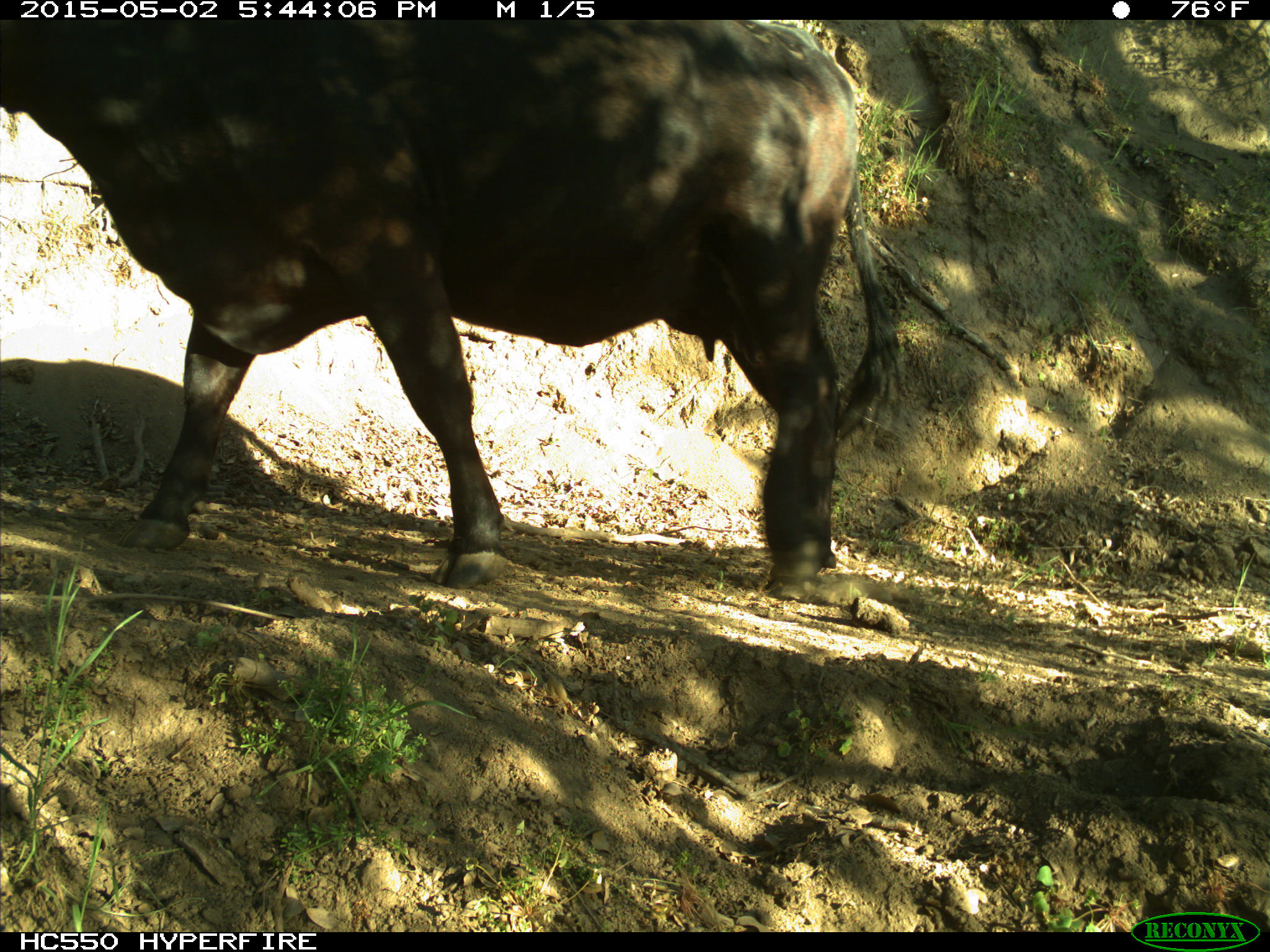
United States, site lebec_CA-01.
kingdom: Animalia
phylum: Chordata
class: Mammalia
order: Artiodactyla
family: Bovidae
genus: Bos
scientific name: Bos taurus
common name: domestic cow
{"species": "Bos taurus (domestic cow)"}